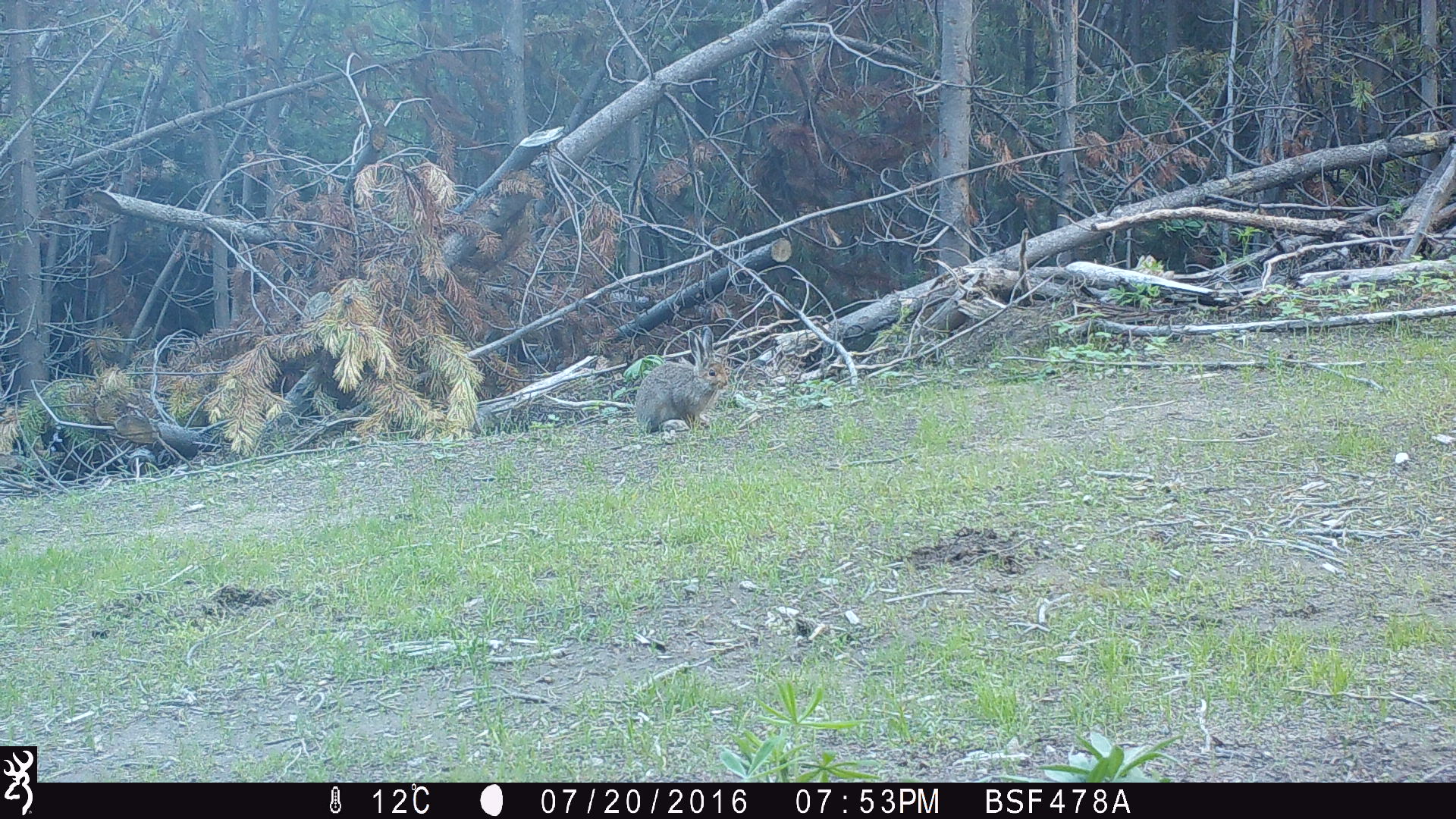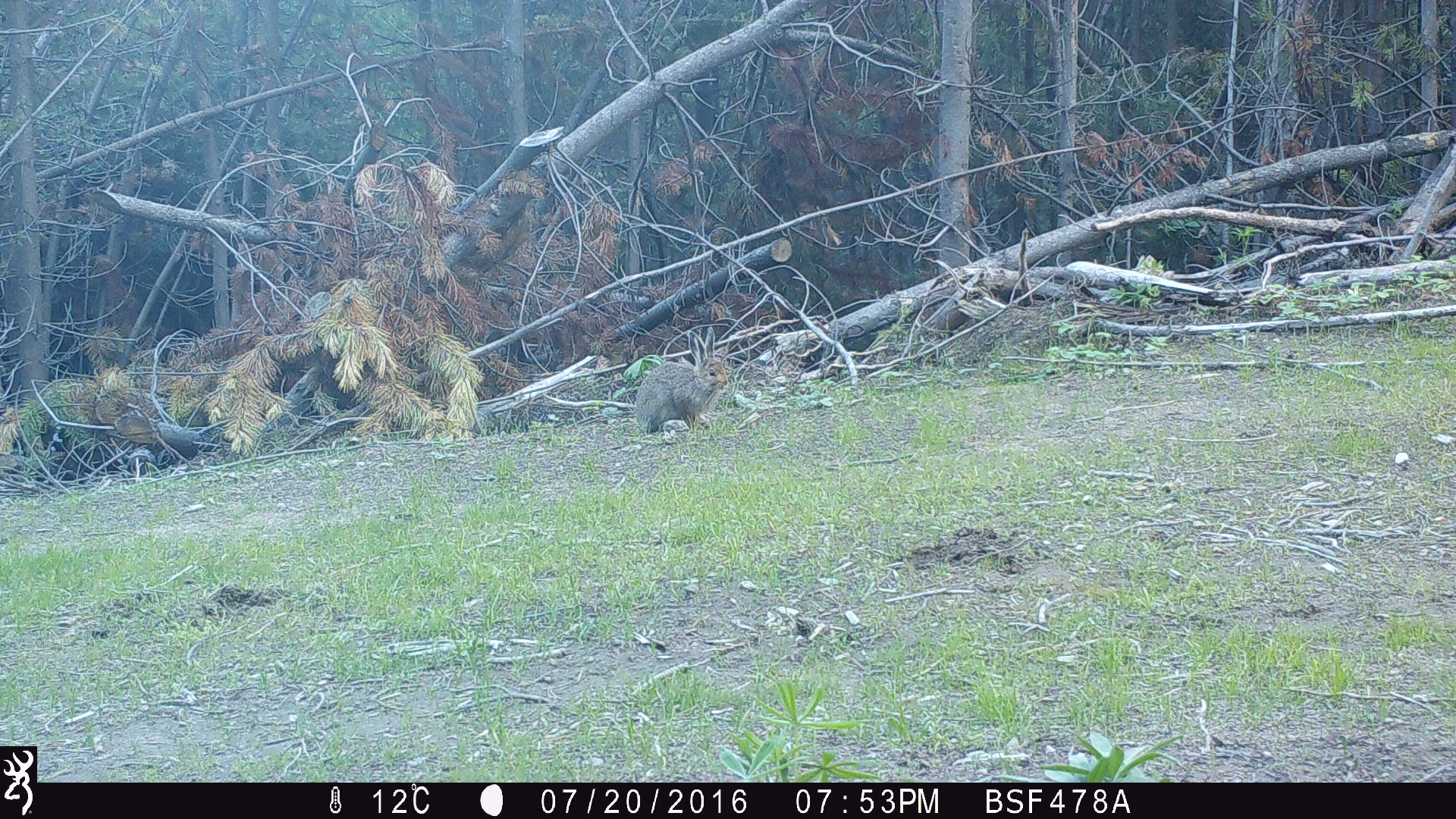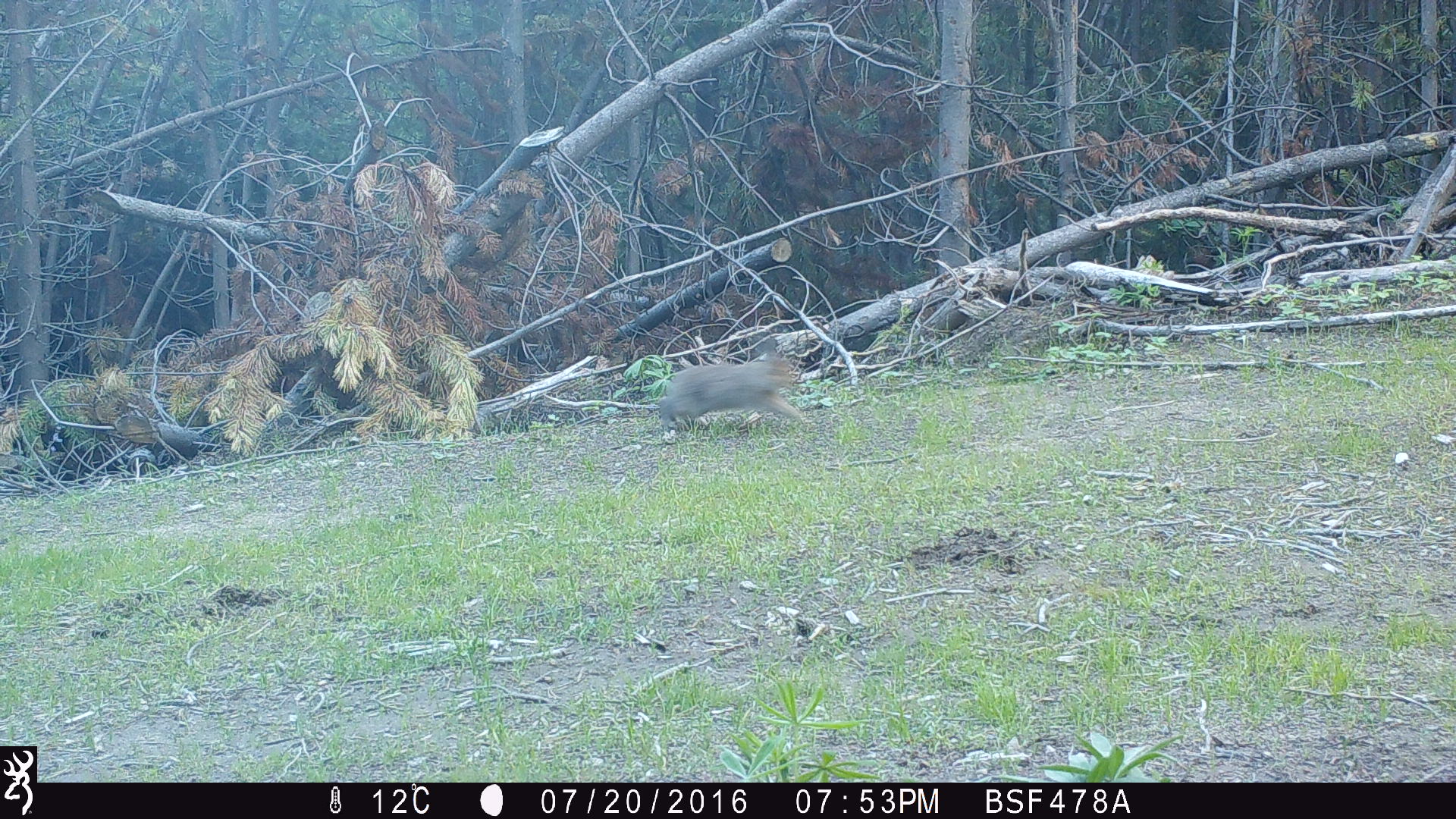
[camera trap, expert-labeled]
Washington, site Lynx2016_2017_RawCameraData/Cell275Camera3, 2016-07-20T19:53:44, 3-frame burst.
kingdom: Animalia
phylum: Chordata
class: Mammalia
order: Lagomorpha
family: Leporidae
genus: Lepus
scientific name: Lepus americanus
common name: snowshoe hare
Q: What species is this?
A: Lepus americanus (snowshoe hare).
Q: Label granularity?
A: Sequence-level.